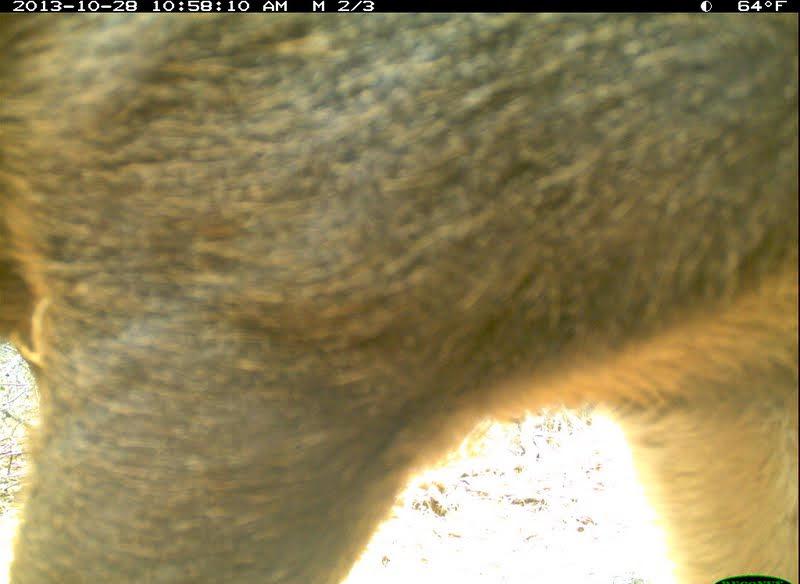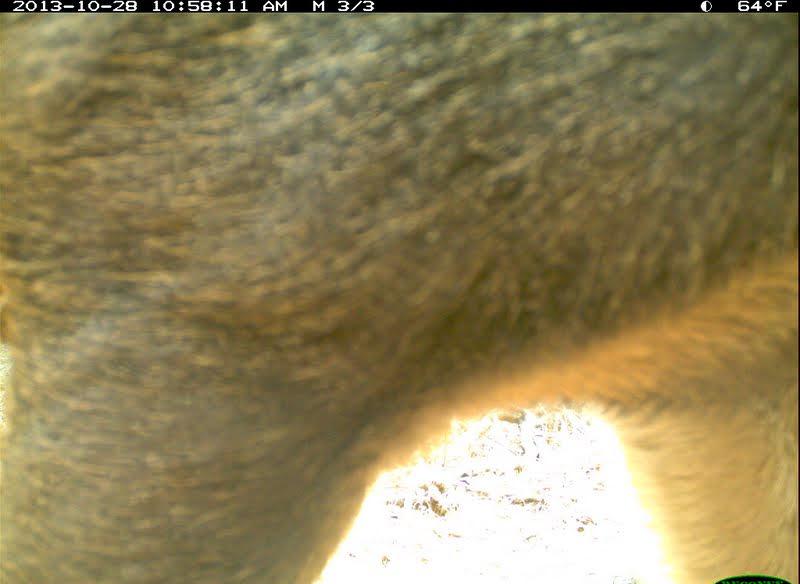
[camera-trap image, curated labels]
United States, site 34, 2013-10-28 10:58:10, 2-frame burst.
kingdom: Animalia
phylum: Chordata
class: Mammalia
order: Artiodactyla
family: Cervidae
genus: Odocoileus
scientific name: Odocoileus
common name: deer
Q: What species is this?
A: Deer (Odocoileus).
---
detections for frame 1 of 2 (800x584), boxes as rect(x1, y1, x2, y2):
deer: rect(0, 12, 800, 584)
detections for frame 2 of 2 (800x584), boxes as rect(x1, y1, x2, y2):
deer: rect(0, 12, 800, 584)